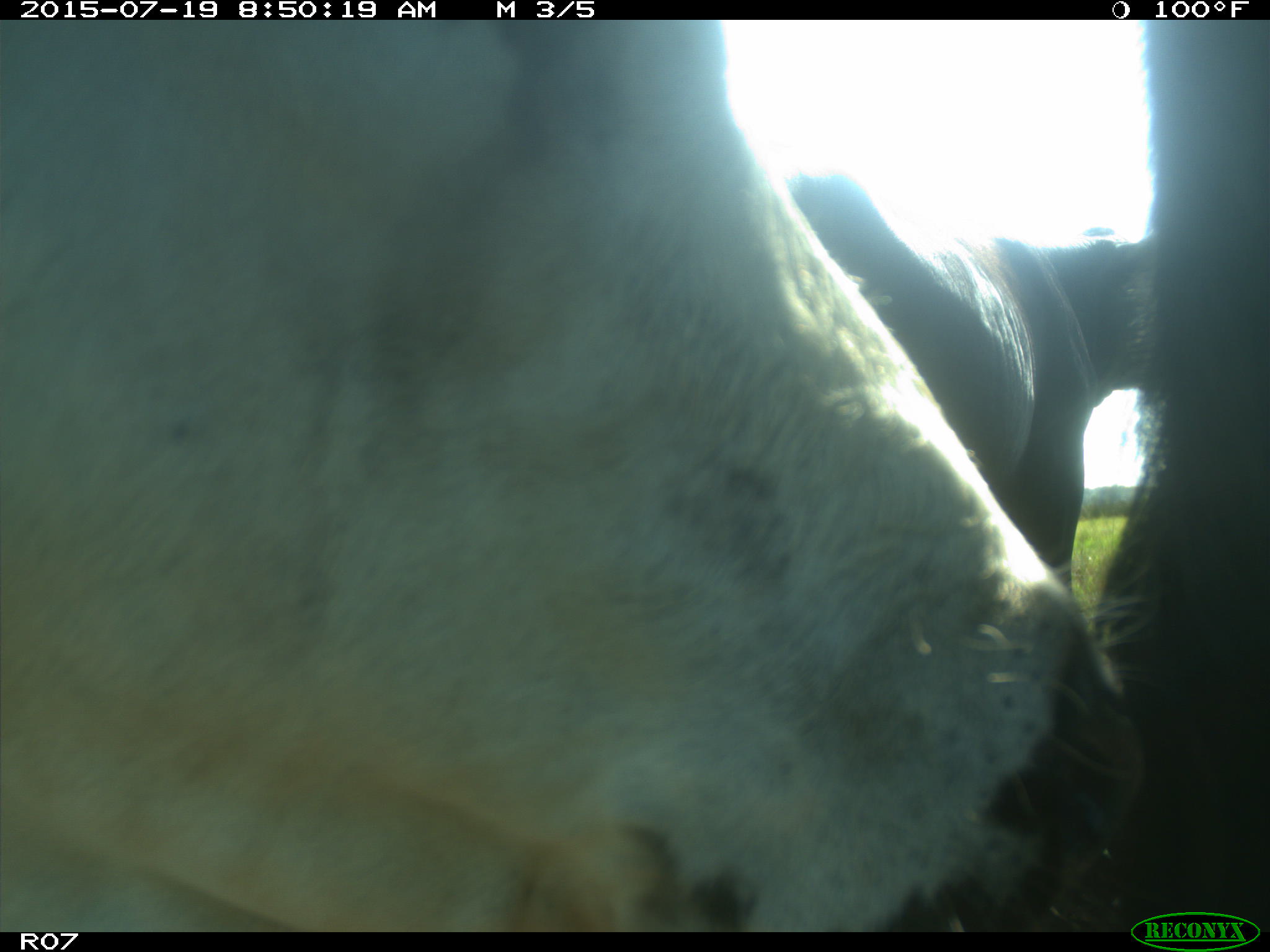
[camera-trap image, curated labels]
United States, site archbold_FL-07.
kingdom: Animalia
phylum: Chordata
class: Mammalia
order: Artiodactyla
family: Bovidae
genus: Bos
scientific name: Bos taurus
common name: domestic cow